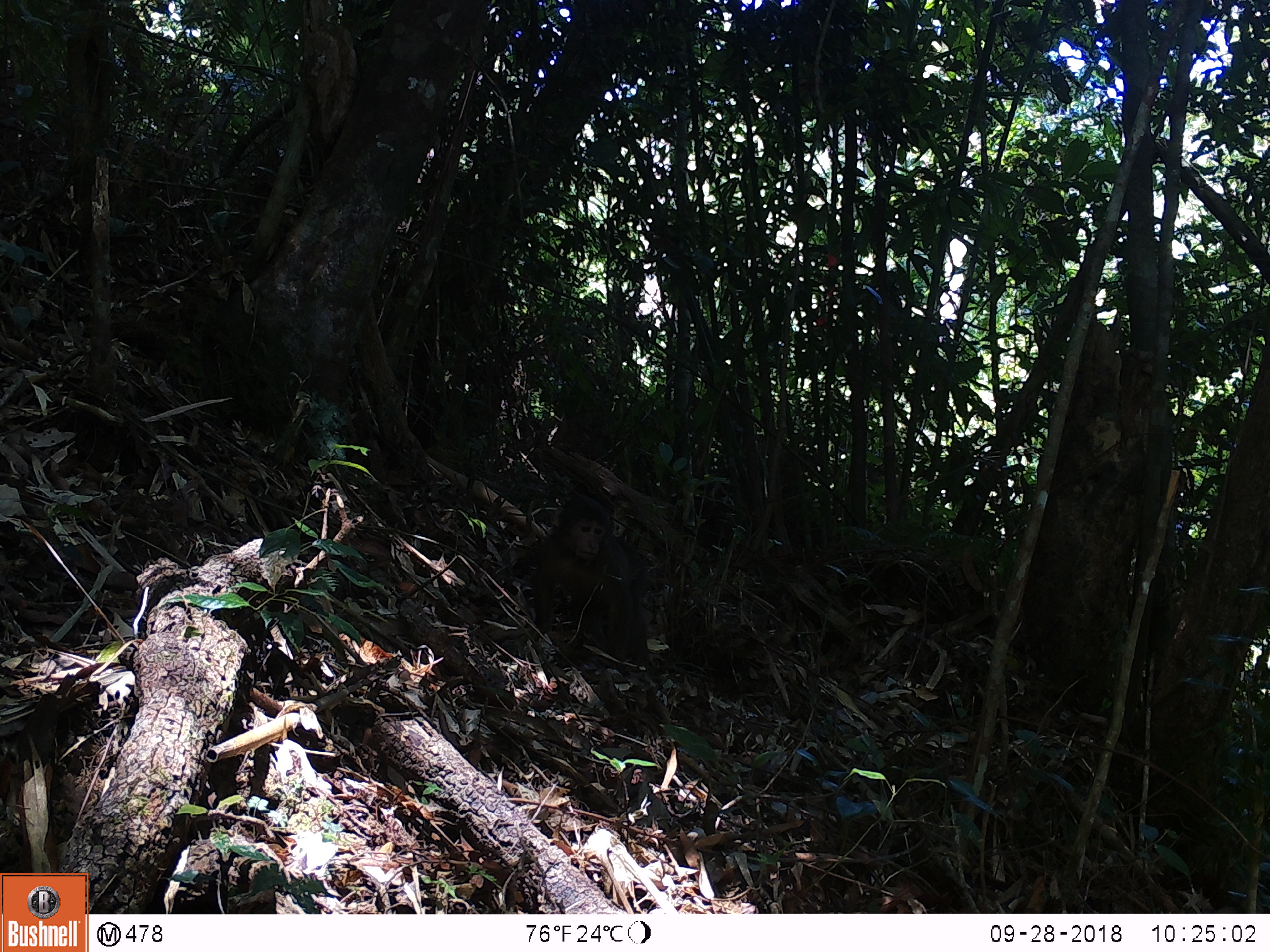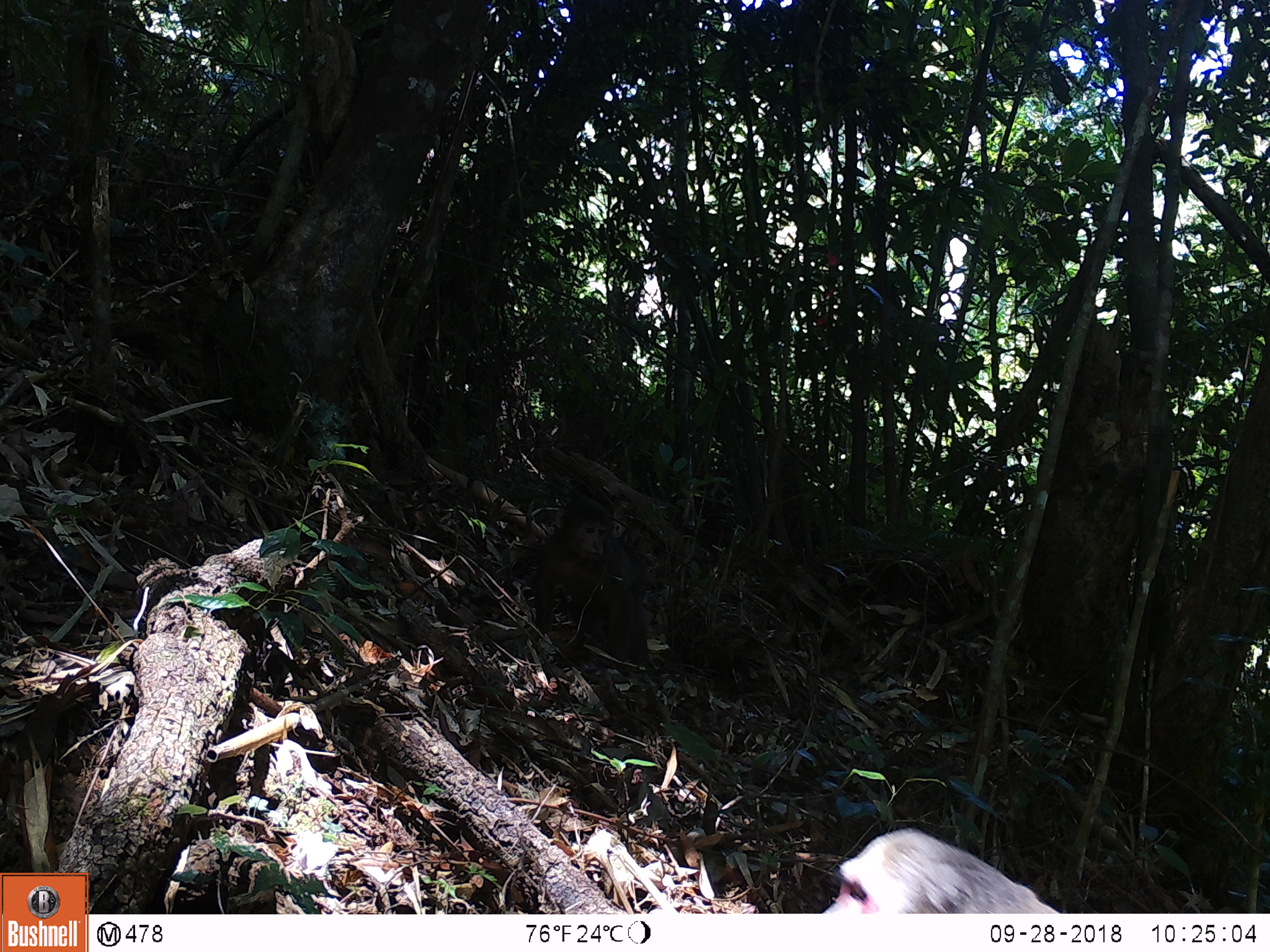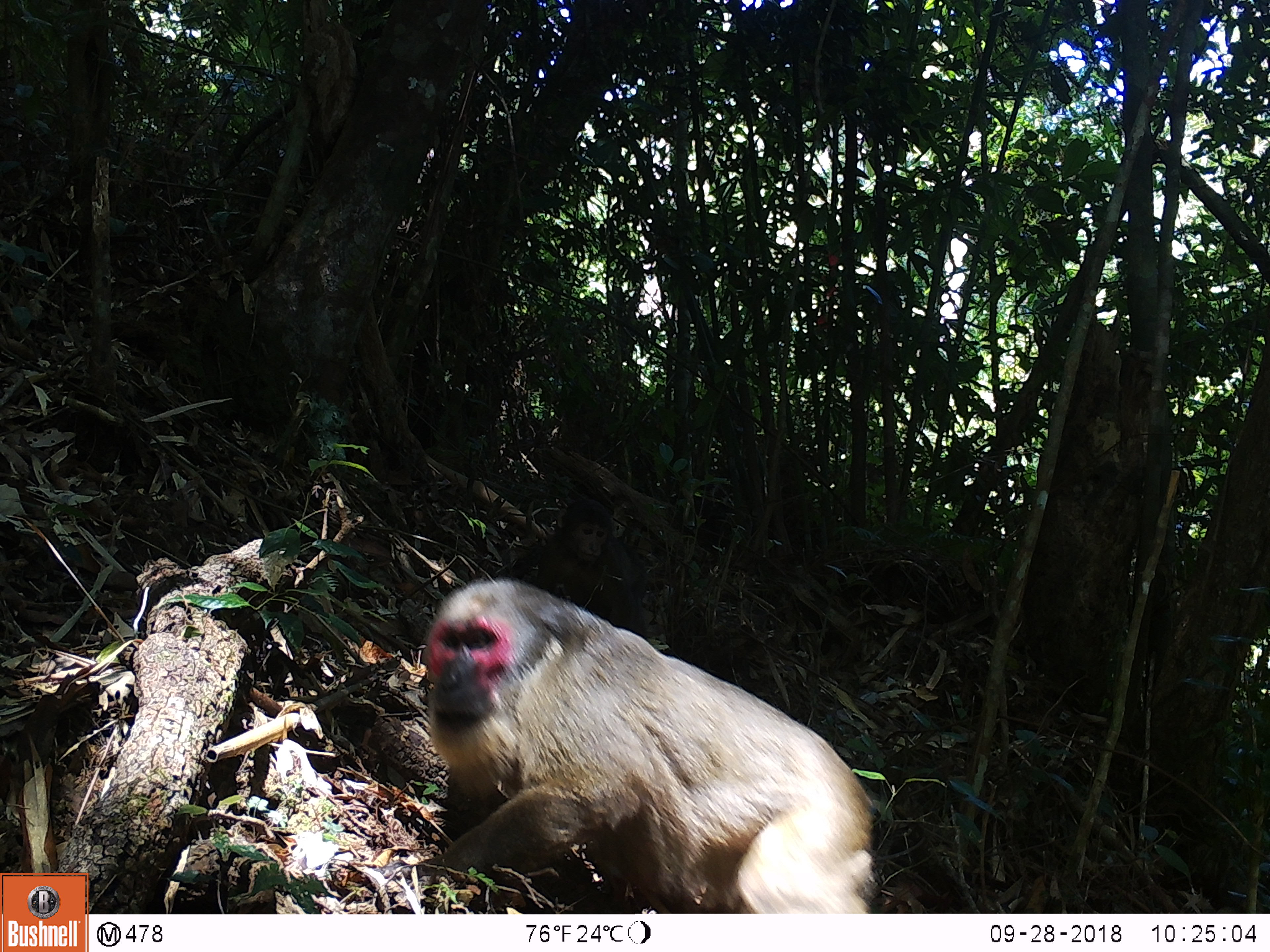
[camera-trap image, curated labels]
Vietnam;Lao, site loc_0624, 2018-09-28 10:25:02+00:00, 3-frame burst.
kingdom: Animalia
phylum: Chordata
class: Mammalia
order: Primates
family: Cercopithecidae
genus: Macaca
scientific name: Macaca arctoides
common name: stump-tailed macaque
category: stump tailed macaque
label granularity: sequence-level